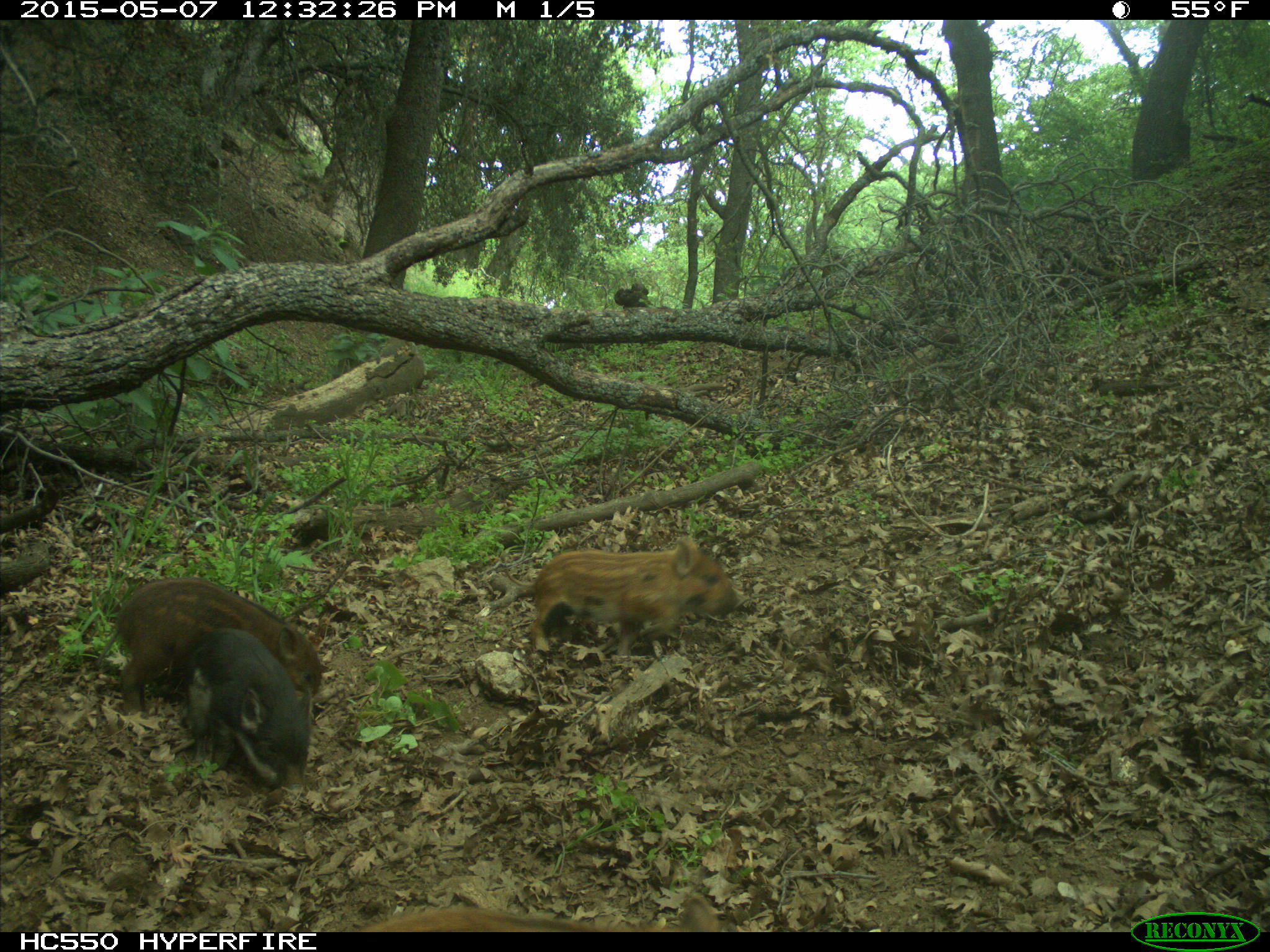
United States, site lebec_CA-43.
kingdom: Animalia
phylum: Chordata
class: Mammalia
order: Artiodactyla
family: Suidae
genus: Sus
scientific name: Sus scrofa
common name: wild boar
Sus scrofa (wild boar).